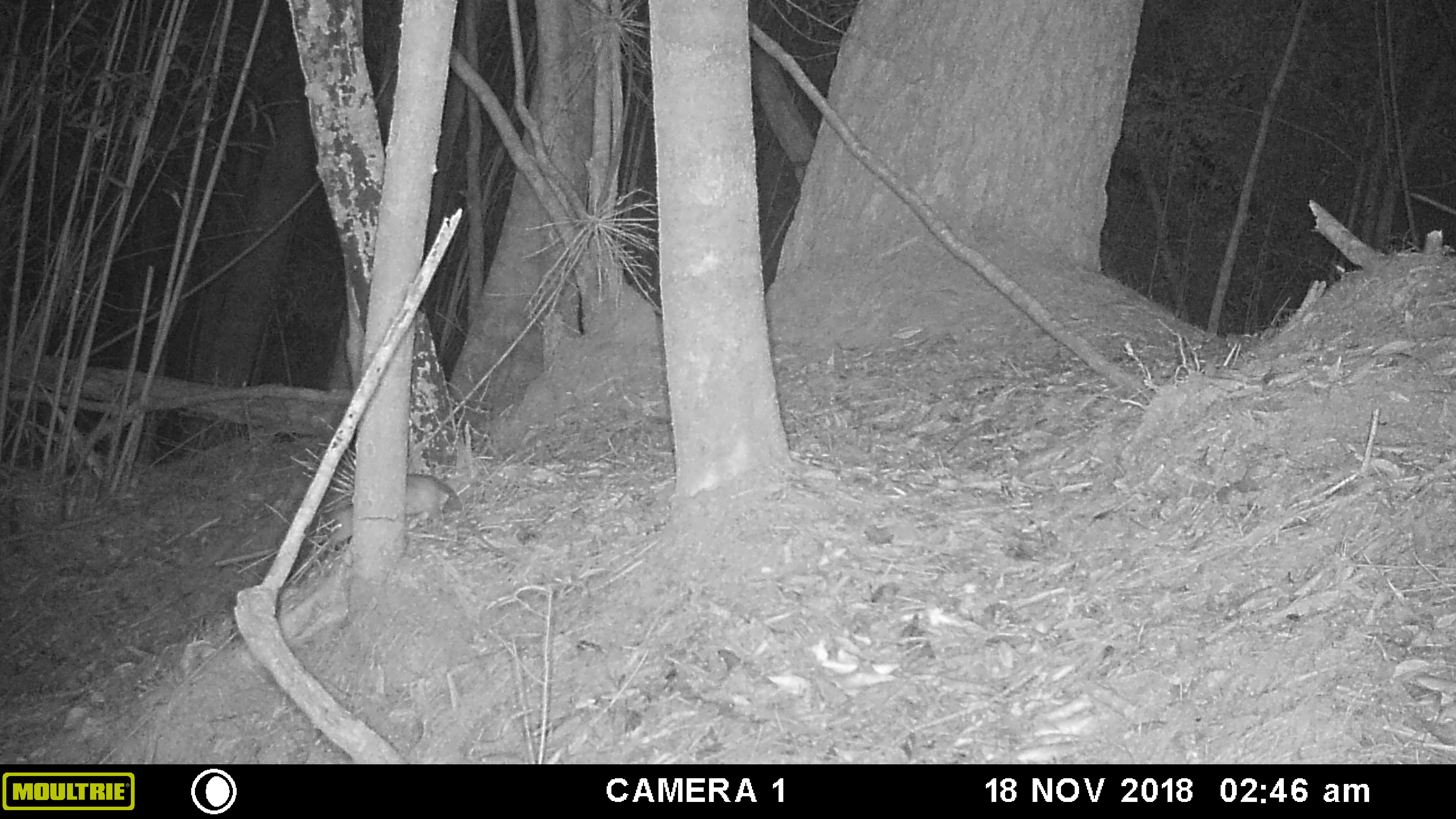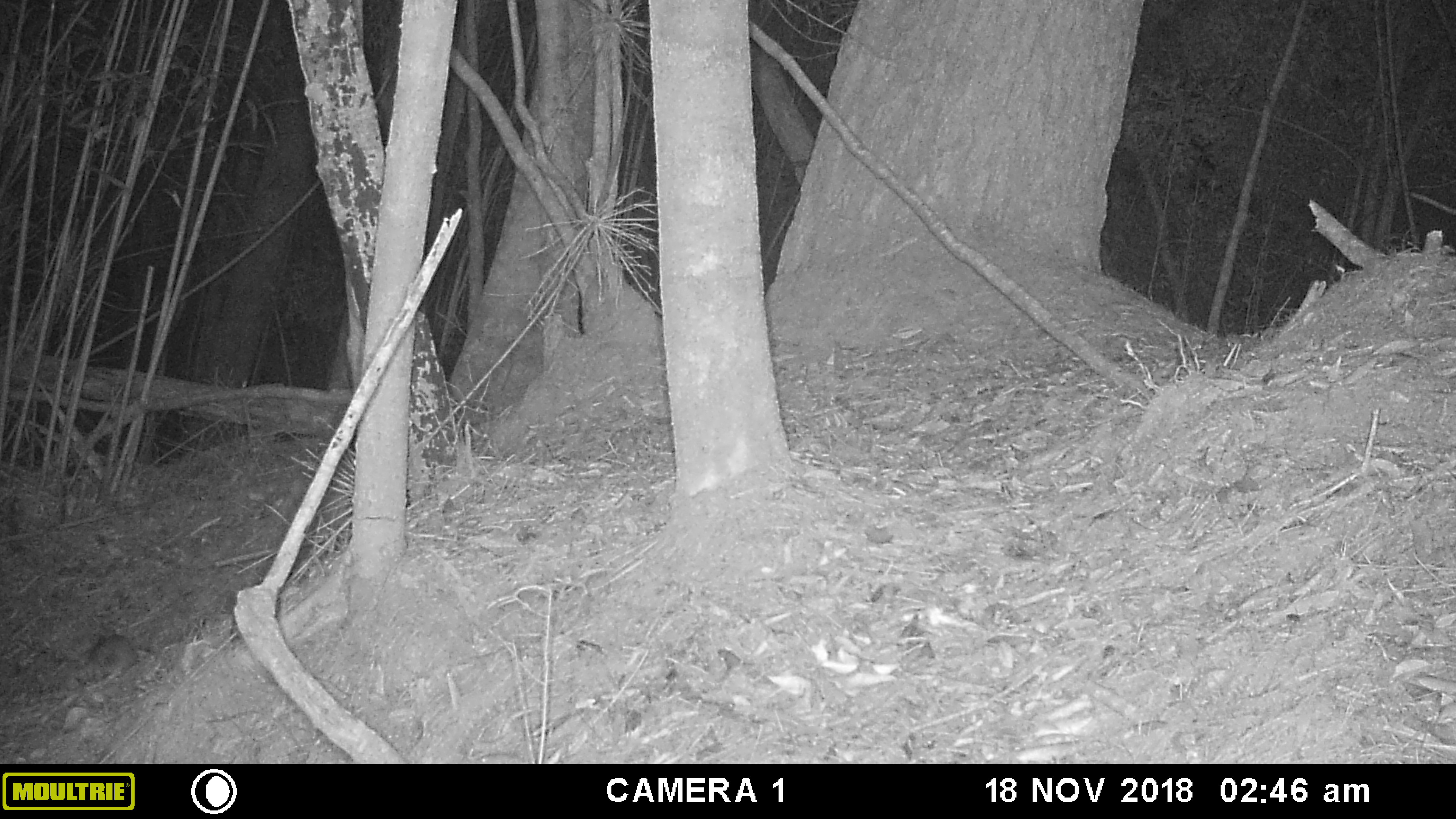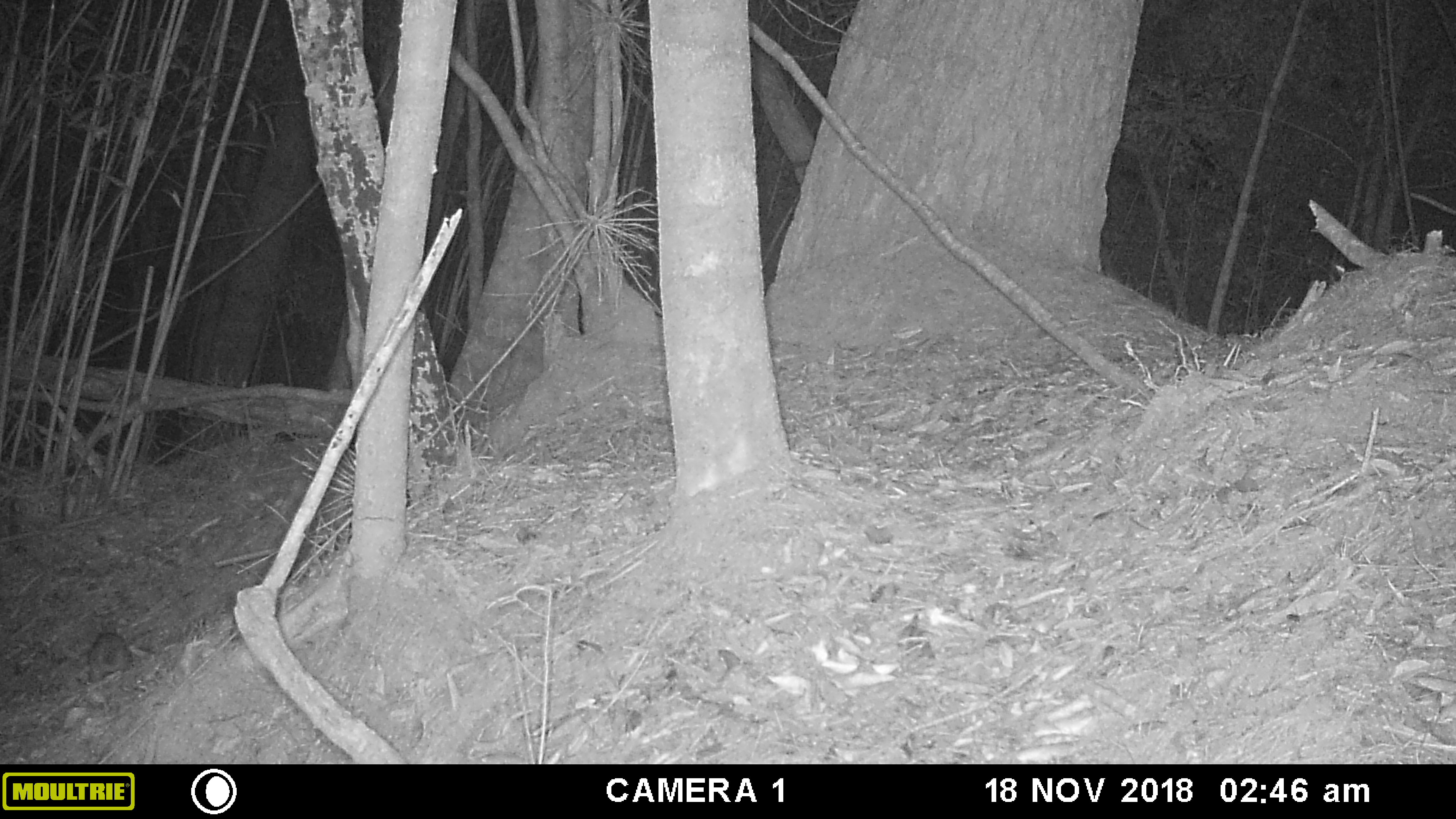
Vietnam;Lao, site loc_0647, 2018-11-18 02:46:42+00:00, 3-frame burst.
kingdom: Animalia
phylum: Chordata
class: Mammalia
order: Rodentia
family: Muridae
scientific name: Muridae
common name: old-world mice and rats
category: unidentified murid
Unidentified murid (old-world mice and rats) (Muridae). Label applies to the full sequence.